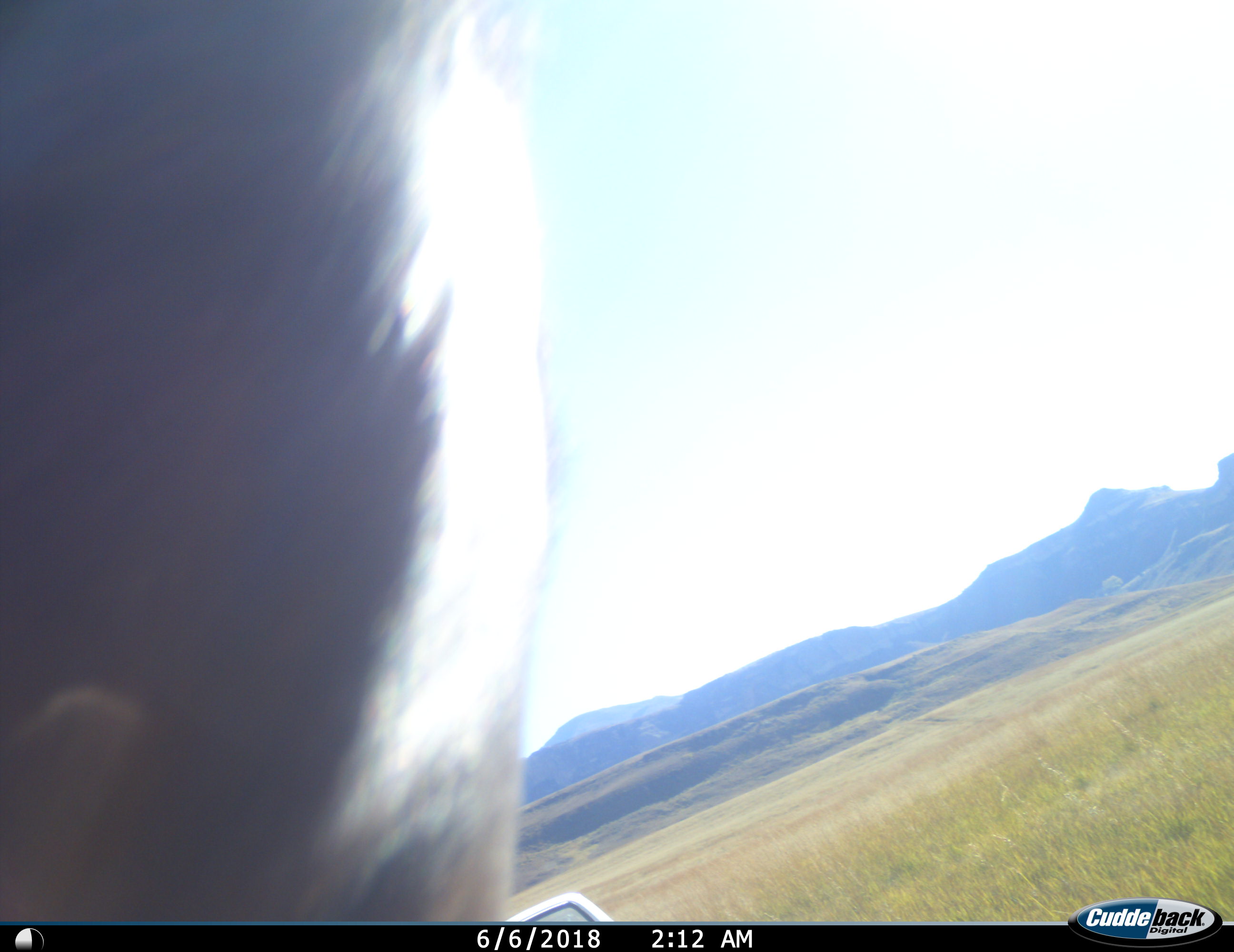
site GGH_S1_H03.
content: unidentified animal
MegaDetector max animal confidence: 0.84